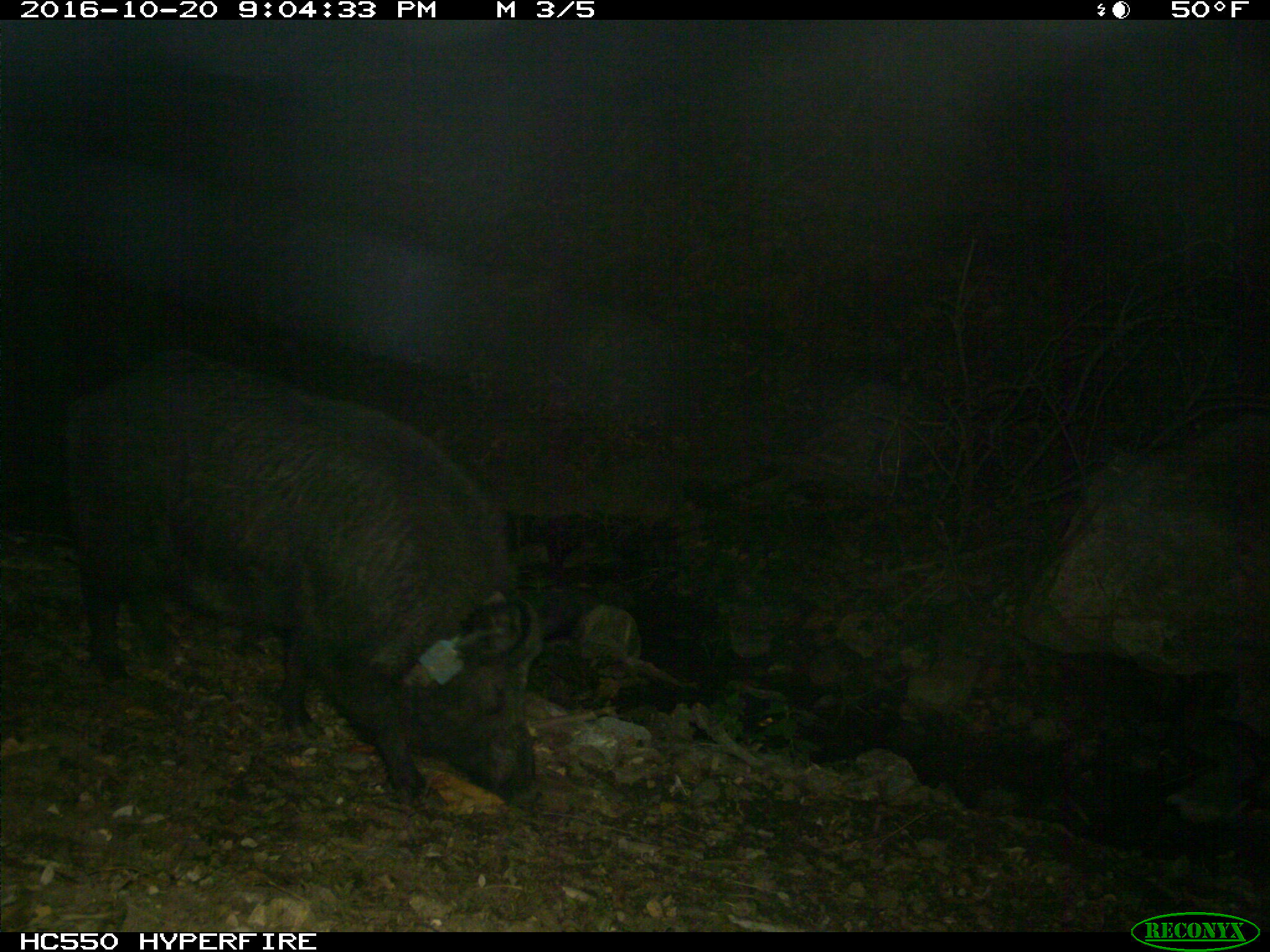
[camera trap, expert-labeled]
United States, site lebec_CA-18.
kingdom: Animalia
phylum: Chordata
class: Mammalia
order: Artiodactyla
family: Suidae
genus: Sus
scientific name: Sus scrofa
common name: wild boar